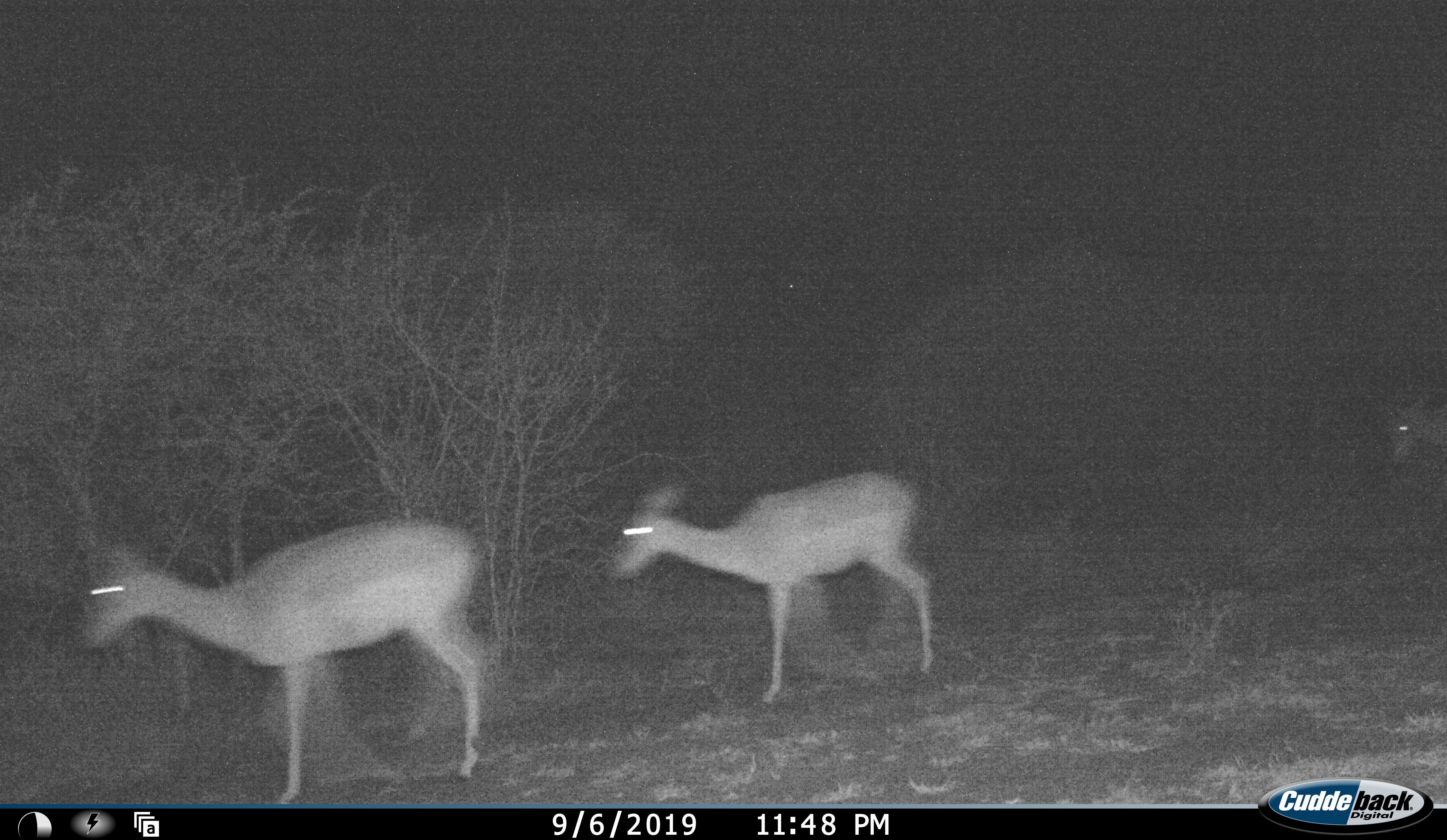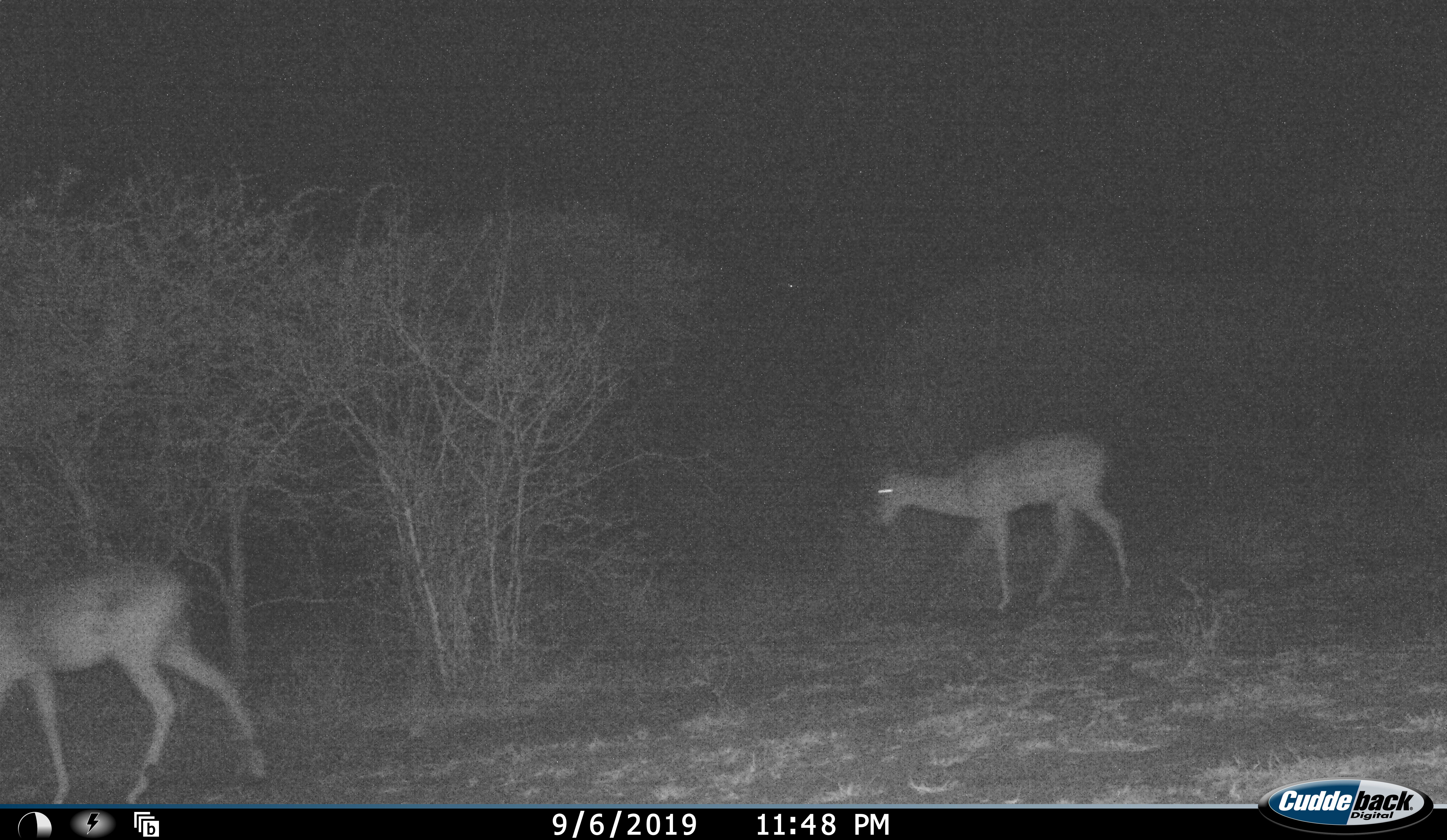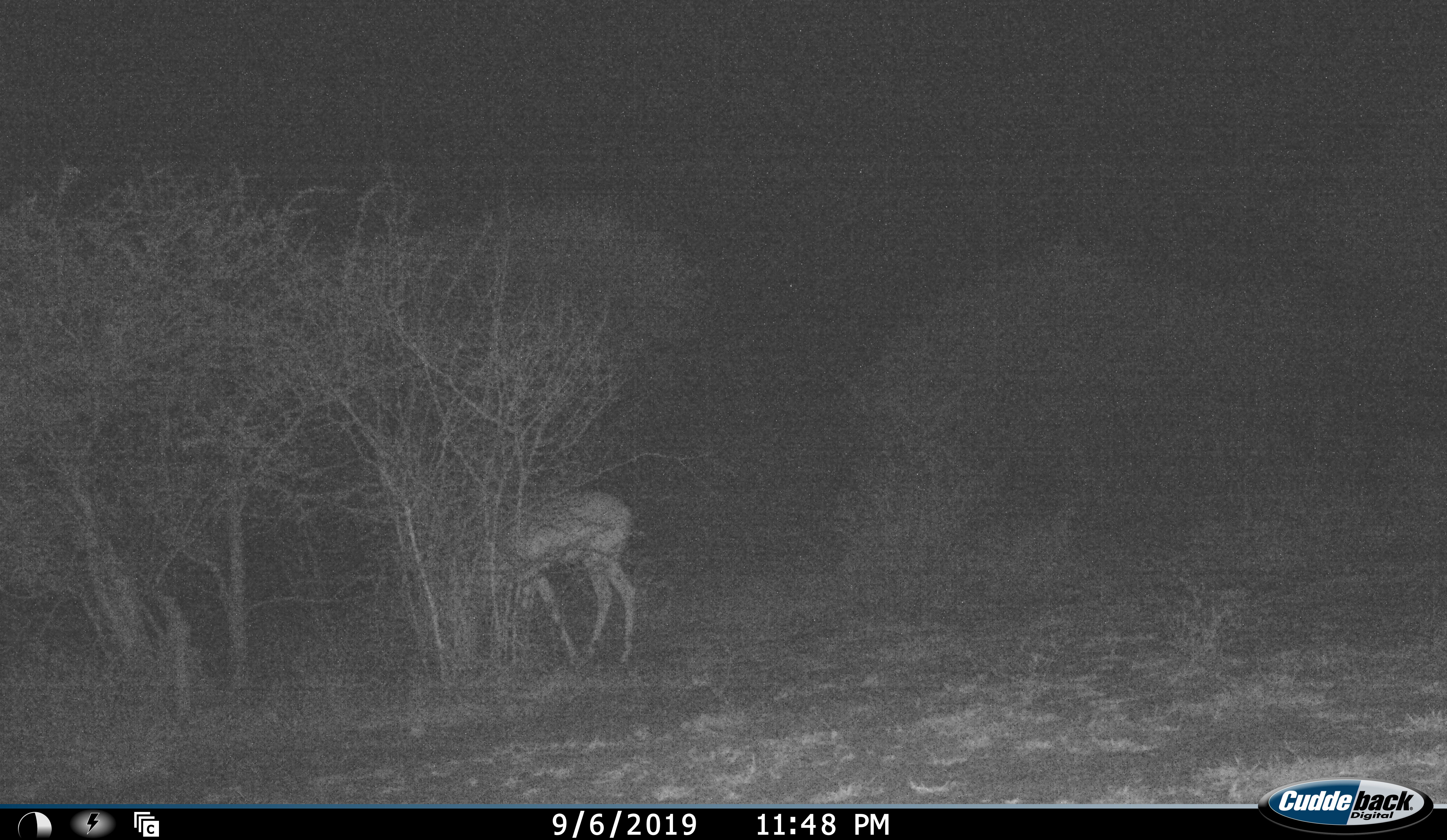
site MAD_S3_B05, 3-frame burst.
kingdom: Animalia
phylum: Chordata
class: Mammalia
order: Artiodactyla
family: Bovidae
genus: Aepyceros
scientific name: Aepyceros melampus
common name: impala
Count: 3.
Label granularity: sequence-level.